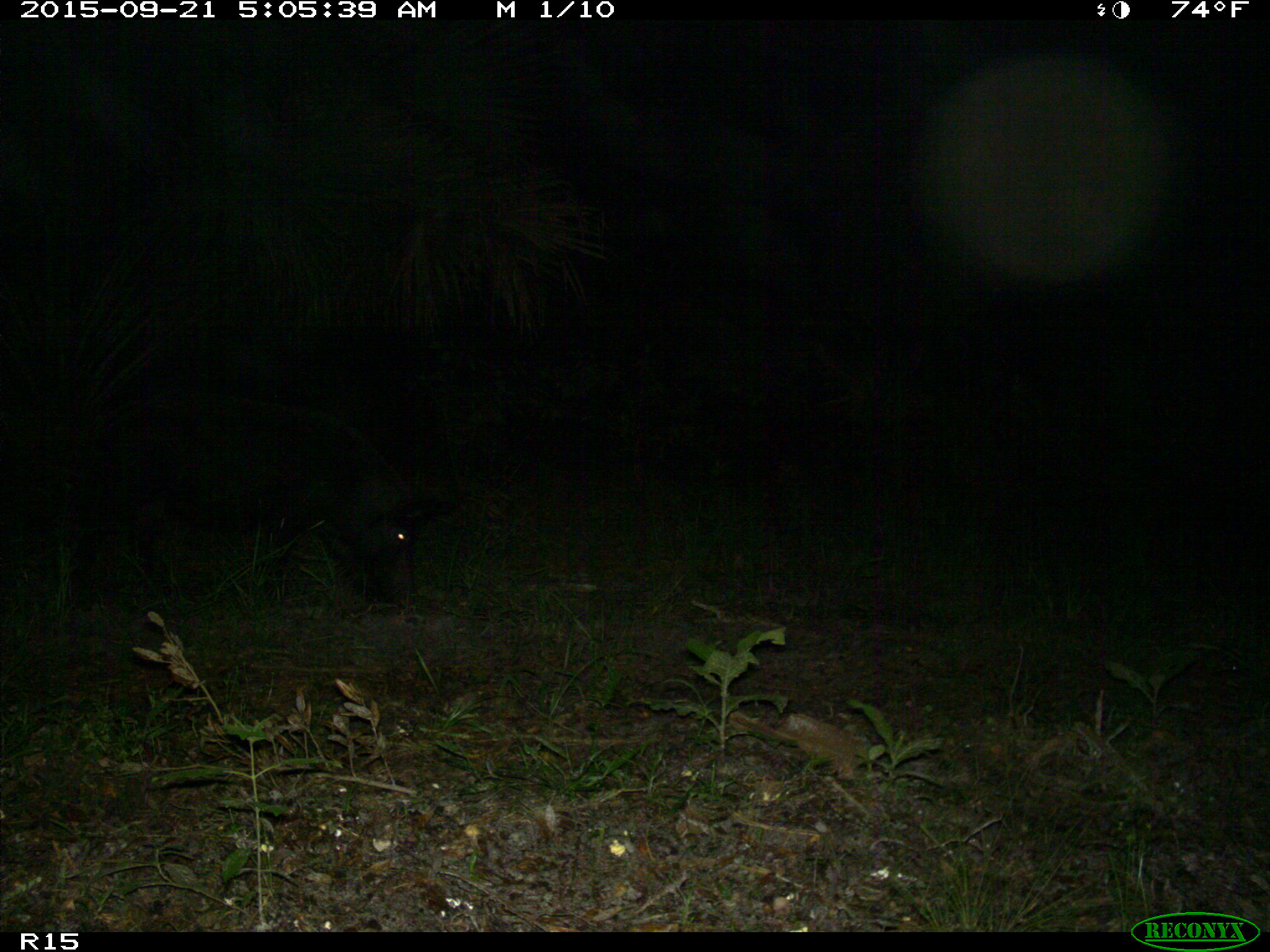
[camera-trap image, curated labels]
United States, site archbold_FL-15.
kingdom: Animalia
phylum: Chordata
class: Mammalia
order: Artiodactyla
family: Suidae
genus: Sus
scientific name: Sus scrofa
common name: wild boar